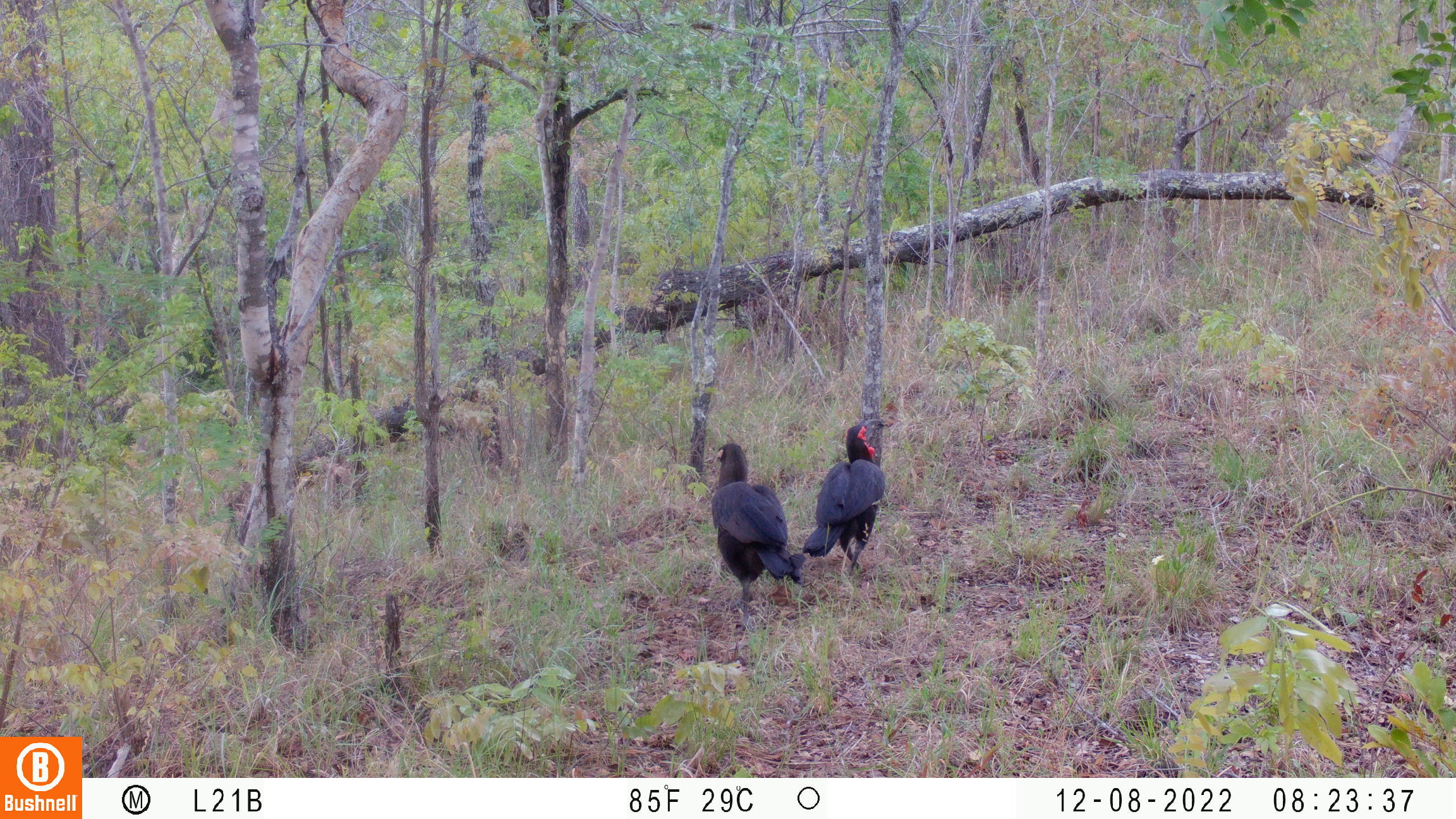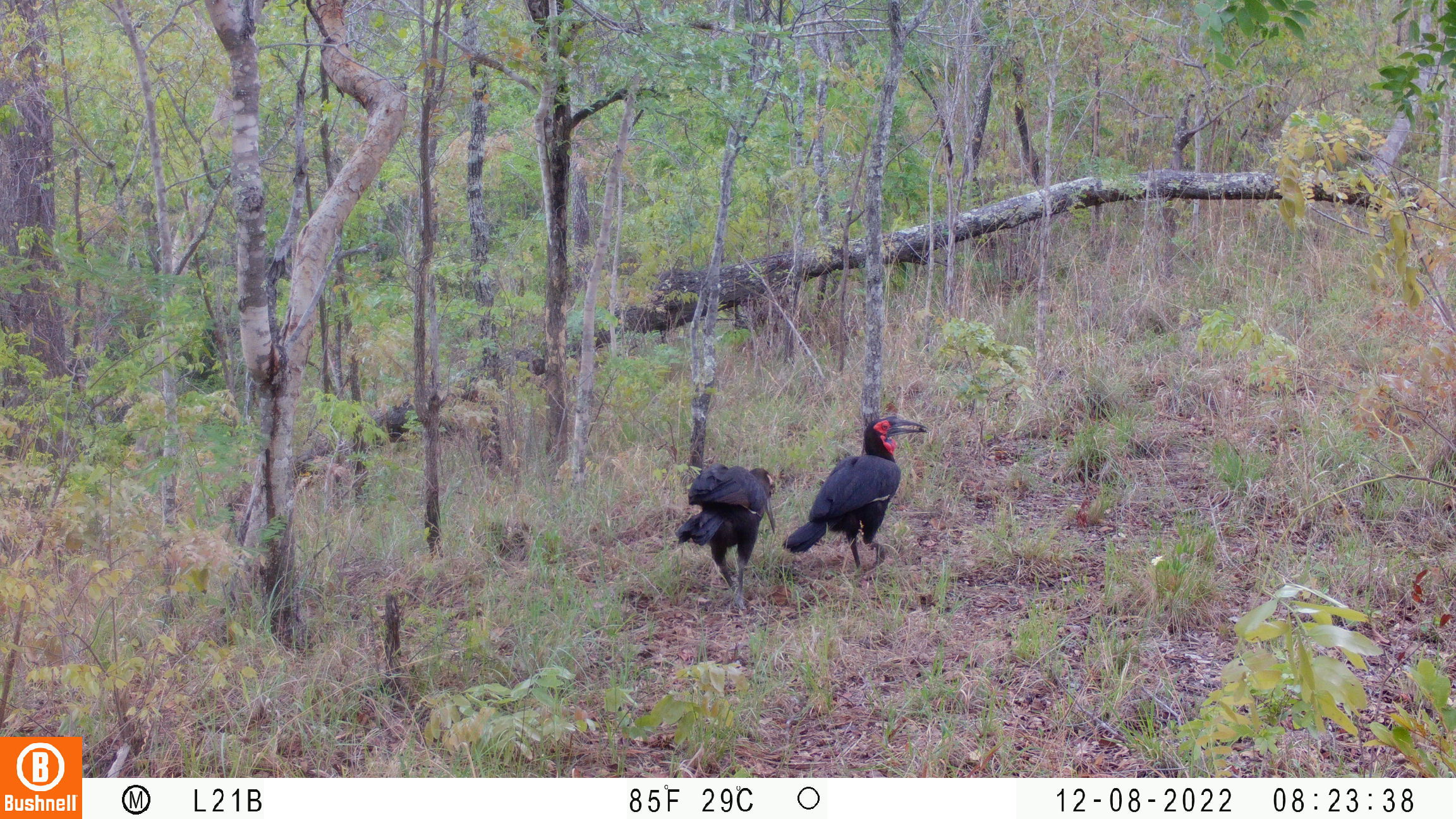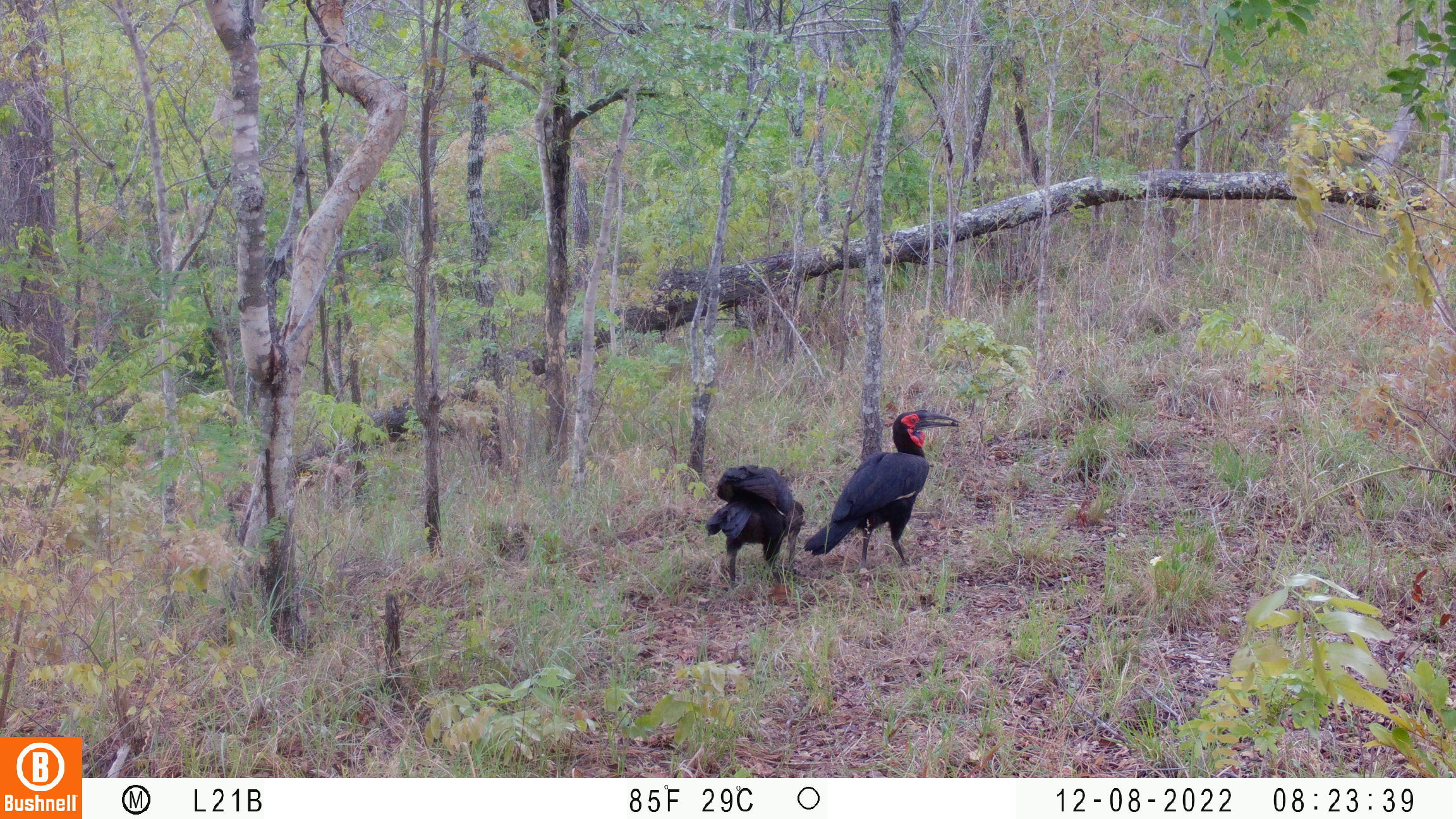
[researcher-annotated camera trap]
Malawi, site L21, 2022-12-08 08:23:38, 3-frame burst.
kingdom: Animalia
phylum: Chordata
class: Aves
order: Bucerotiformes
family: Bucorvidae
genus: Bucorvus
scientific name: Bucorvus leadbeateri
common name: southern ground hornbill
Southern ground hornbill (Bucorvus leadbeateri), count 2.